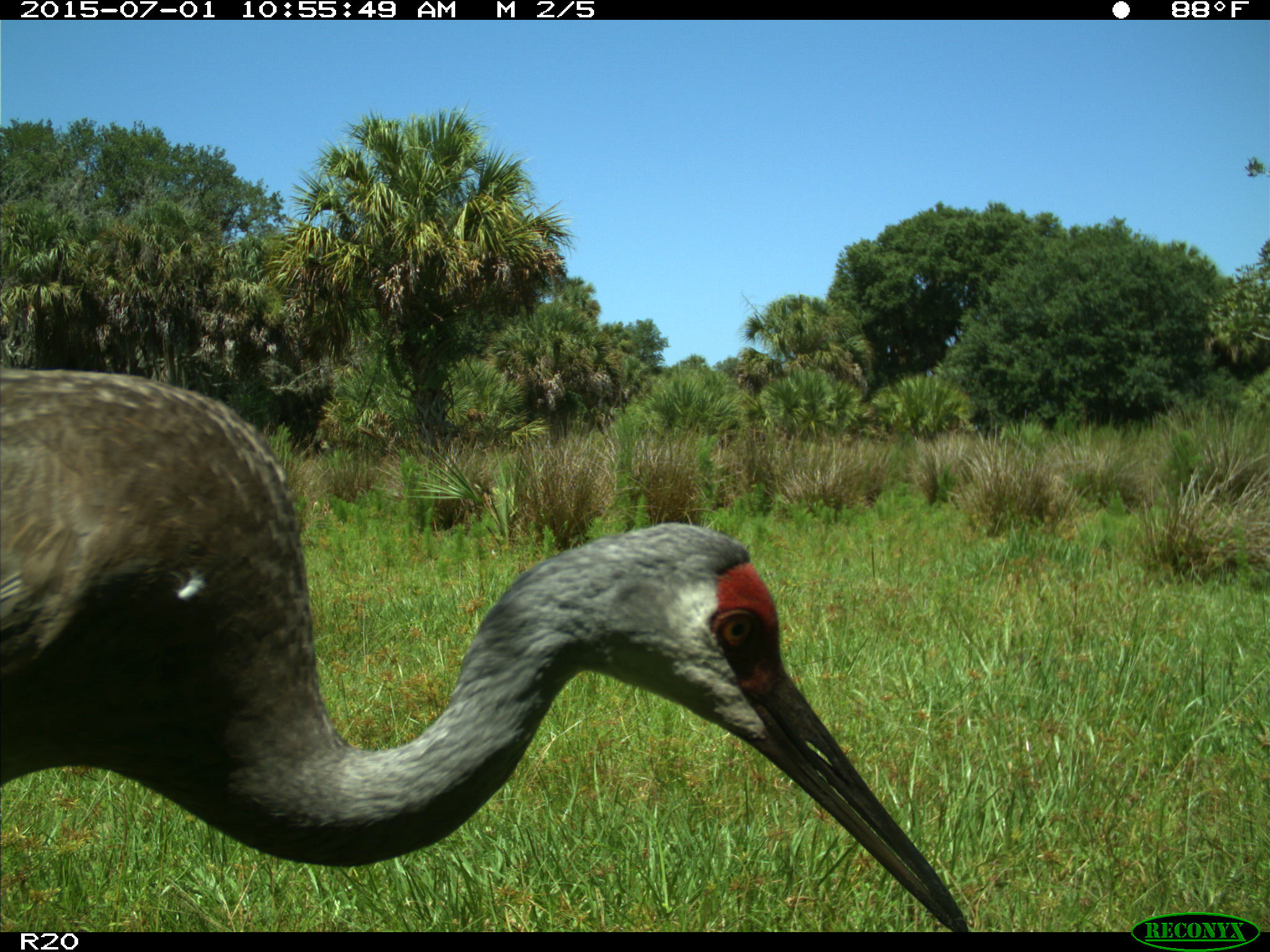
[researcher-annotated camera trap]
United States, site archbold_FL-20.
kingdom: Animalia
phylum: Chordata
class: Aves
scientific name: Aves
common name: birds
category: unidentified bird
Unidentified bird (birds) (Aves).